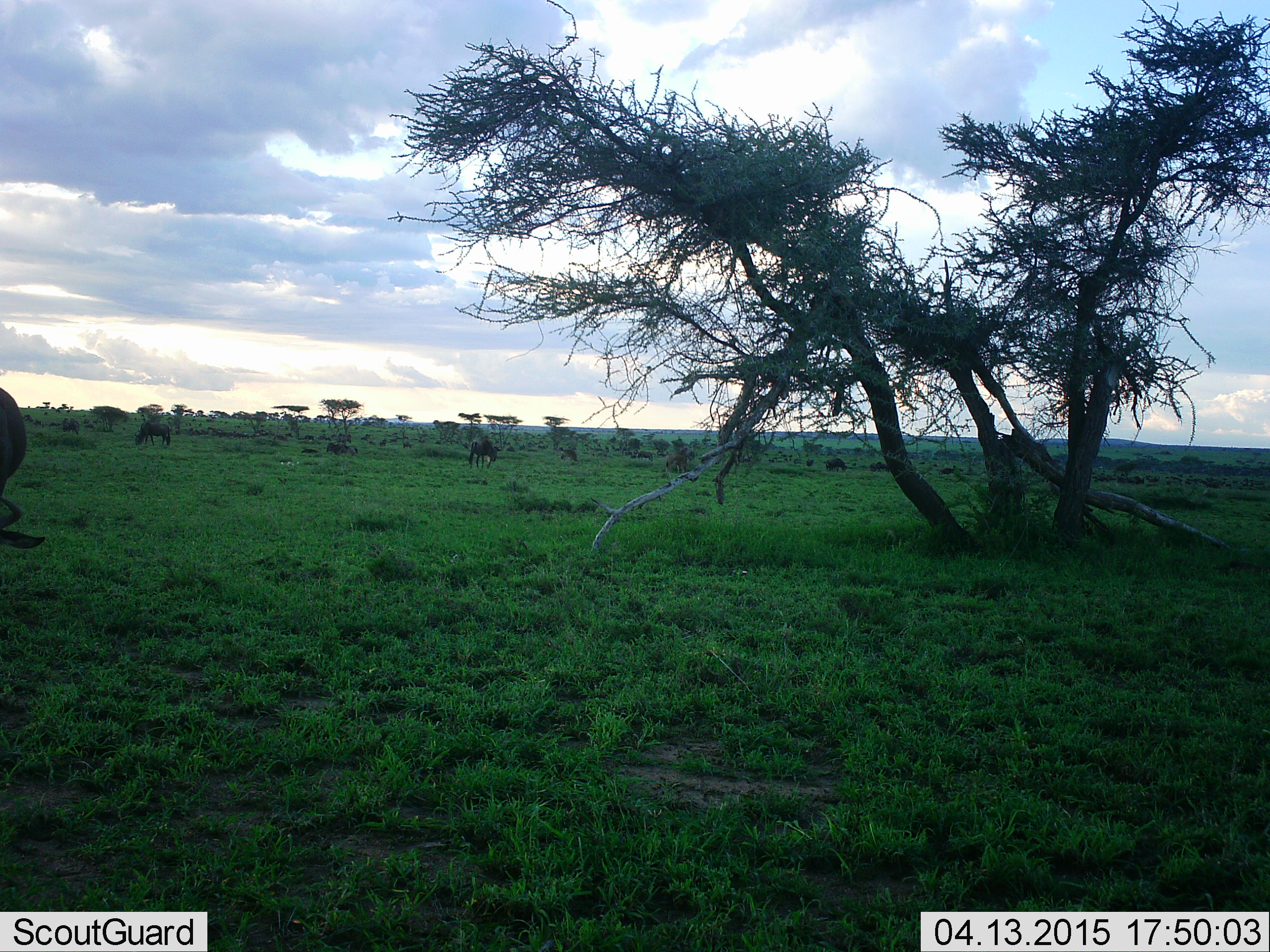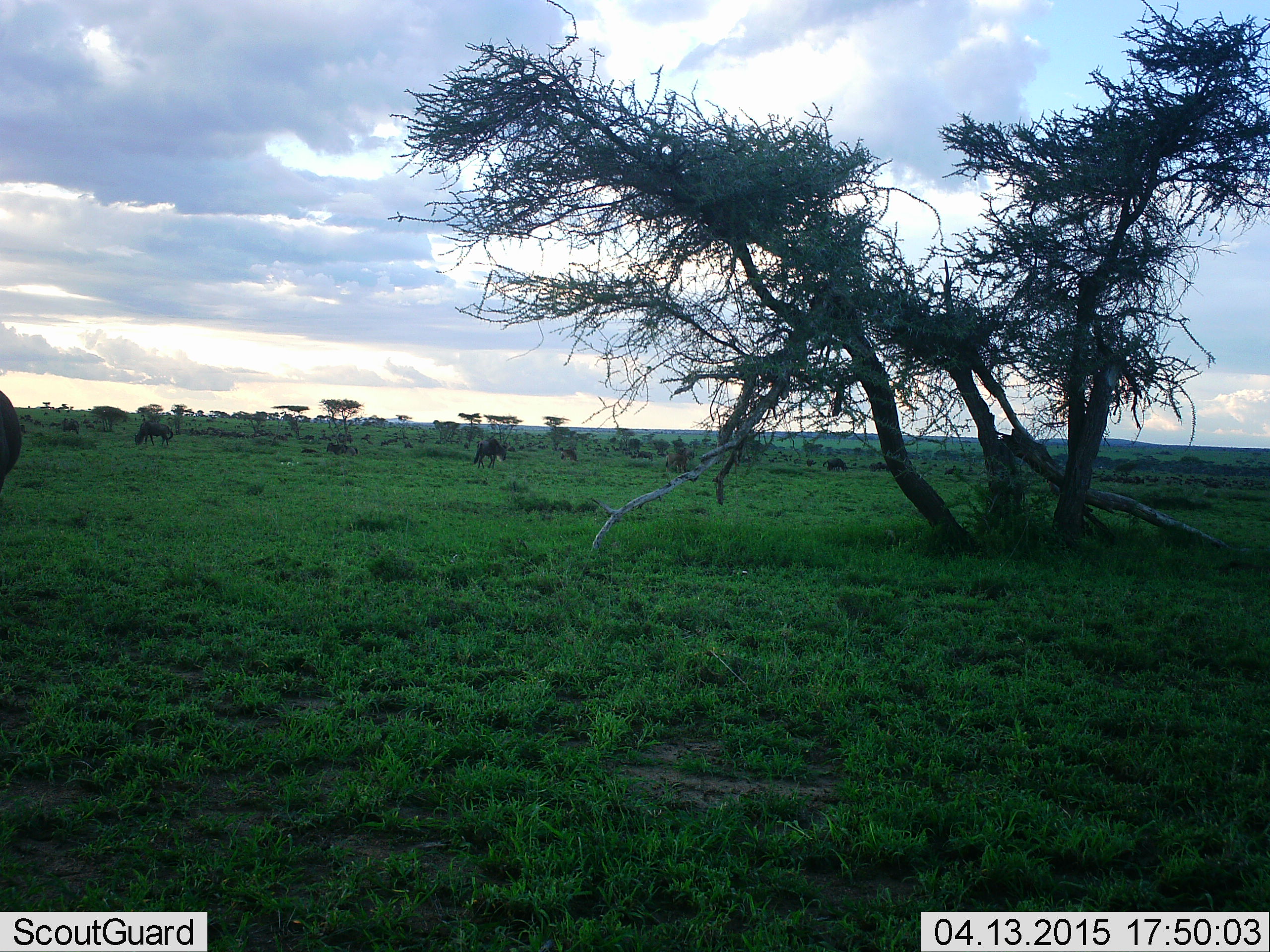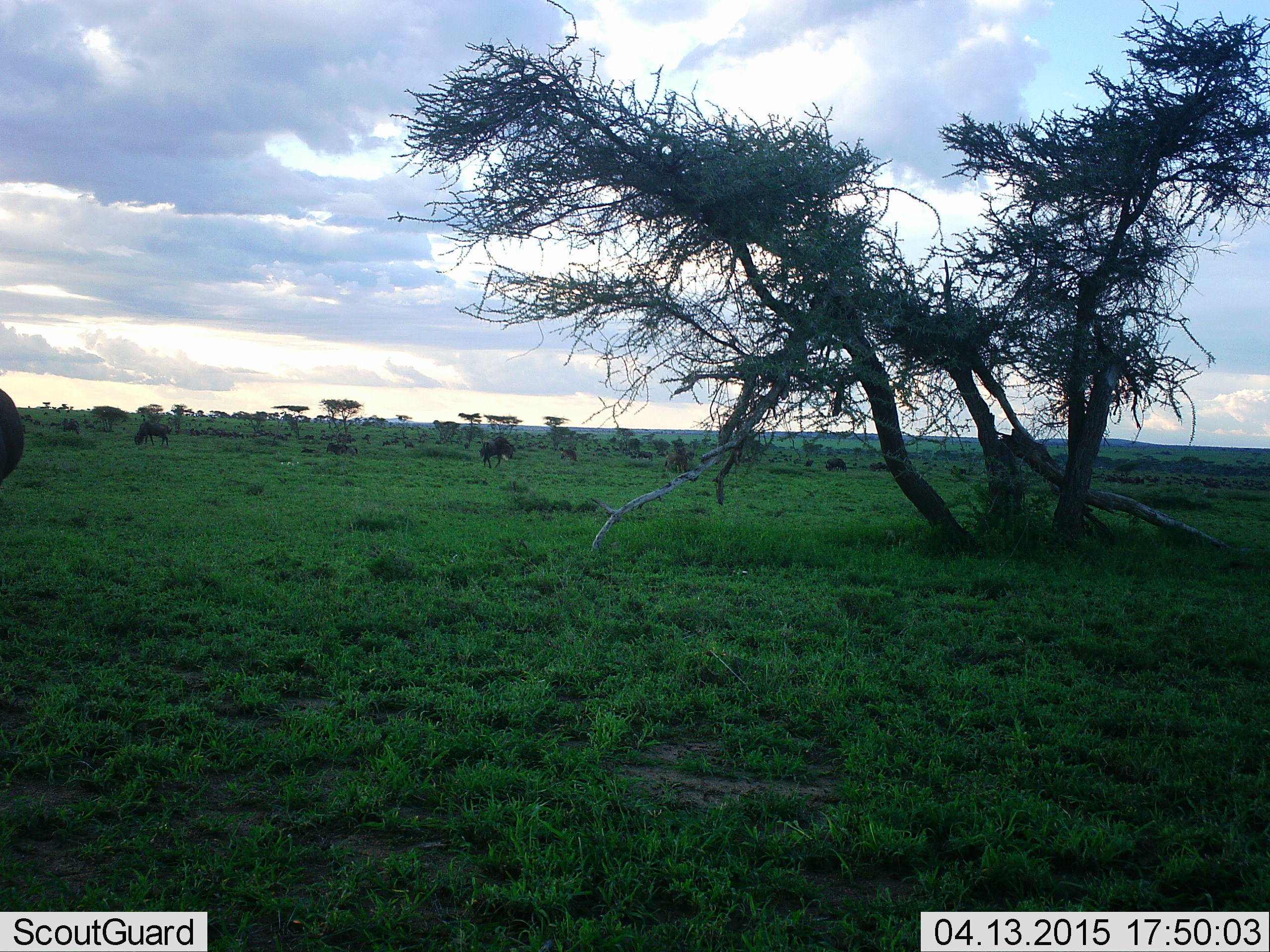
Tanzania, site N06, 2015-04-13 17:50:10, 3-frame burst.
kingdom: Animalia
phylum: Chordata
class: Mammalia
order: Artiodactyla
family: Bovidae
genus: Connochaetes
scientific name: Connochaetes taurinus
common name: blue wildebeest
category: wildebeest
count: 4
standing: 30%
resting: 10%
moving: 60%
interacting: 0%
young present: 10%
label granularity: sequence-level